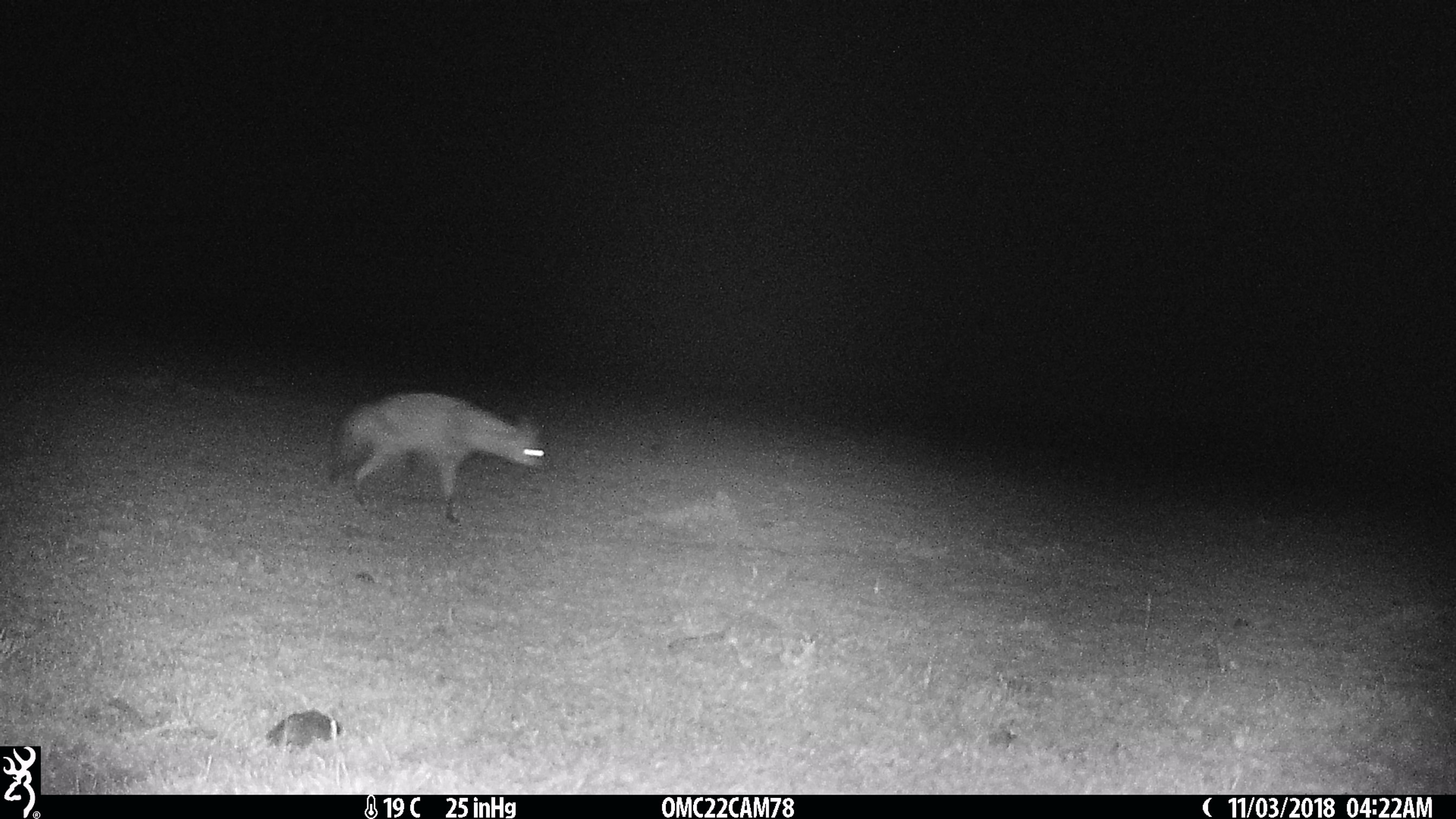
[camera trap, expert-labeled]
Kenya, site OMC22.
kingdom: Animalia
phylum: Chordata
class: Mammalia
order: Carnivora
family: Hyaenidae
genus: Proteles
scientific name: Proteles cristatus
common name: aardwolf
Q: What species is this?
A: Aardwolf (Proteles cristatus).